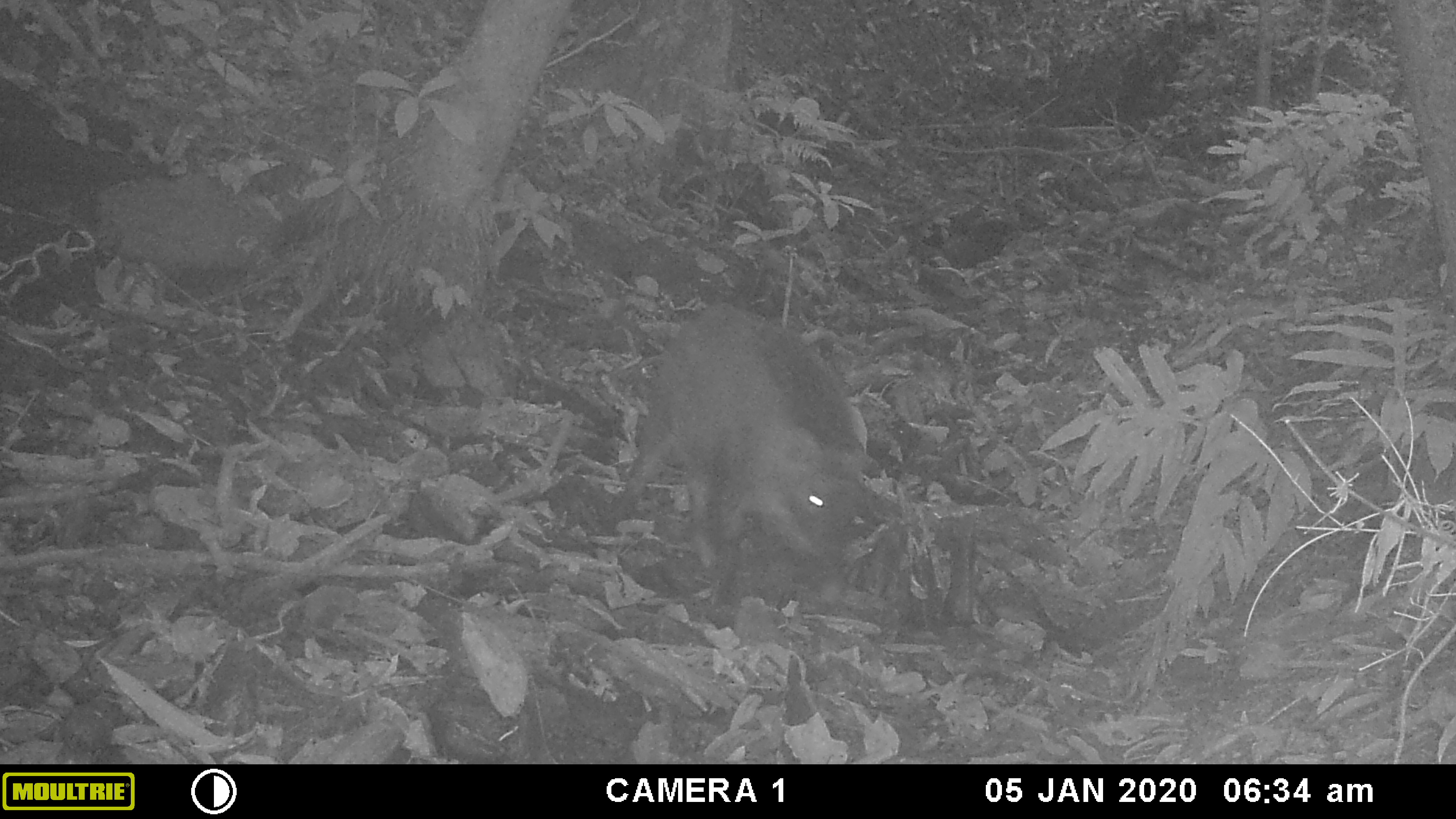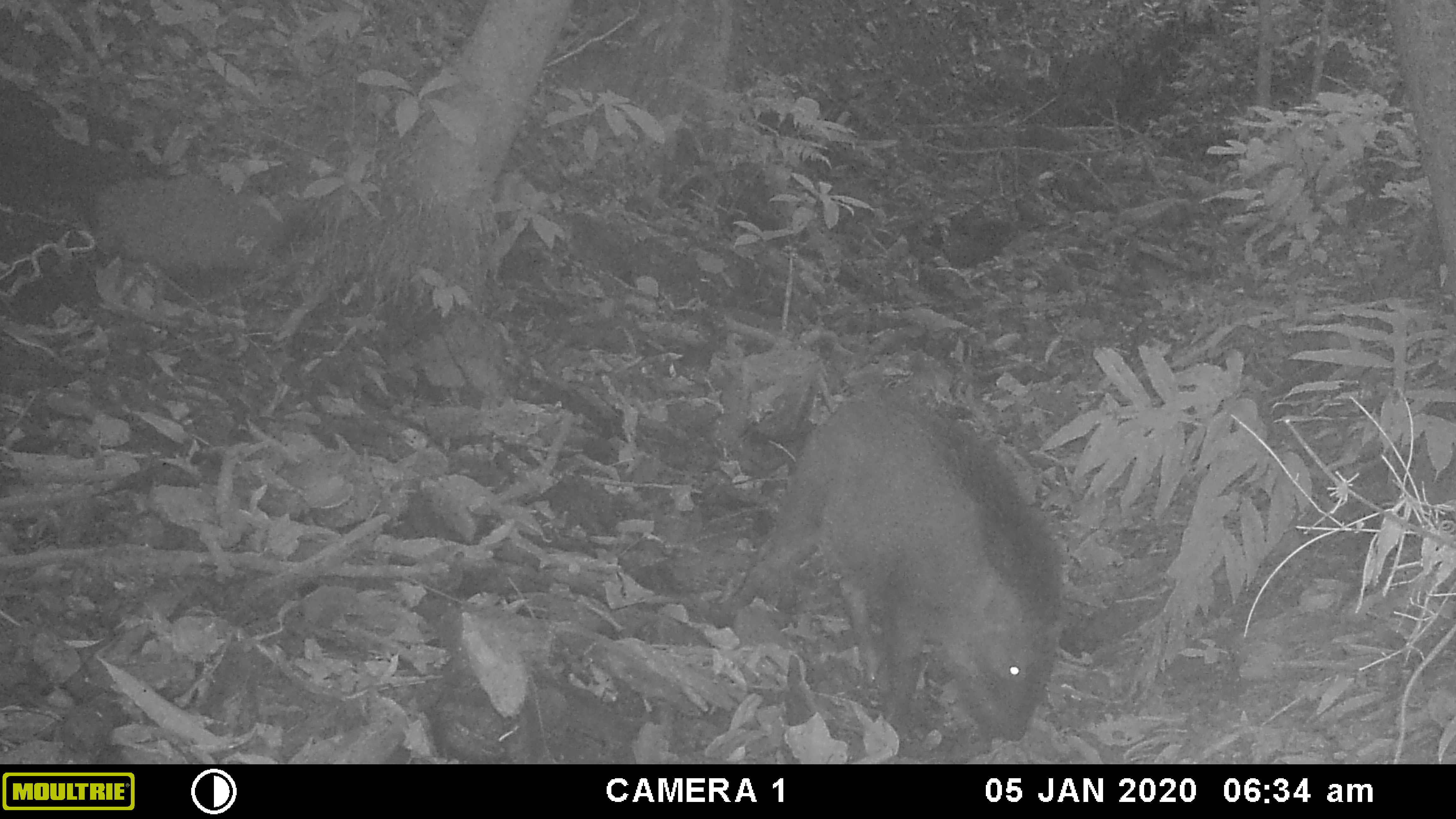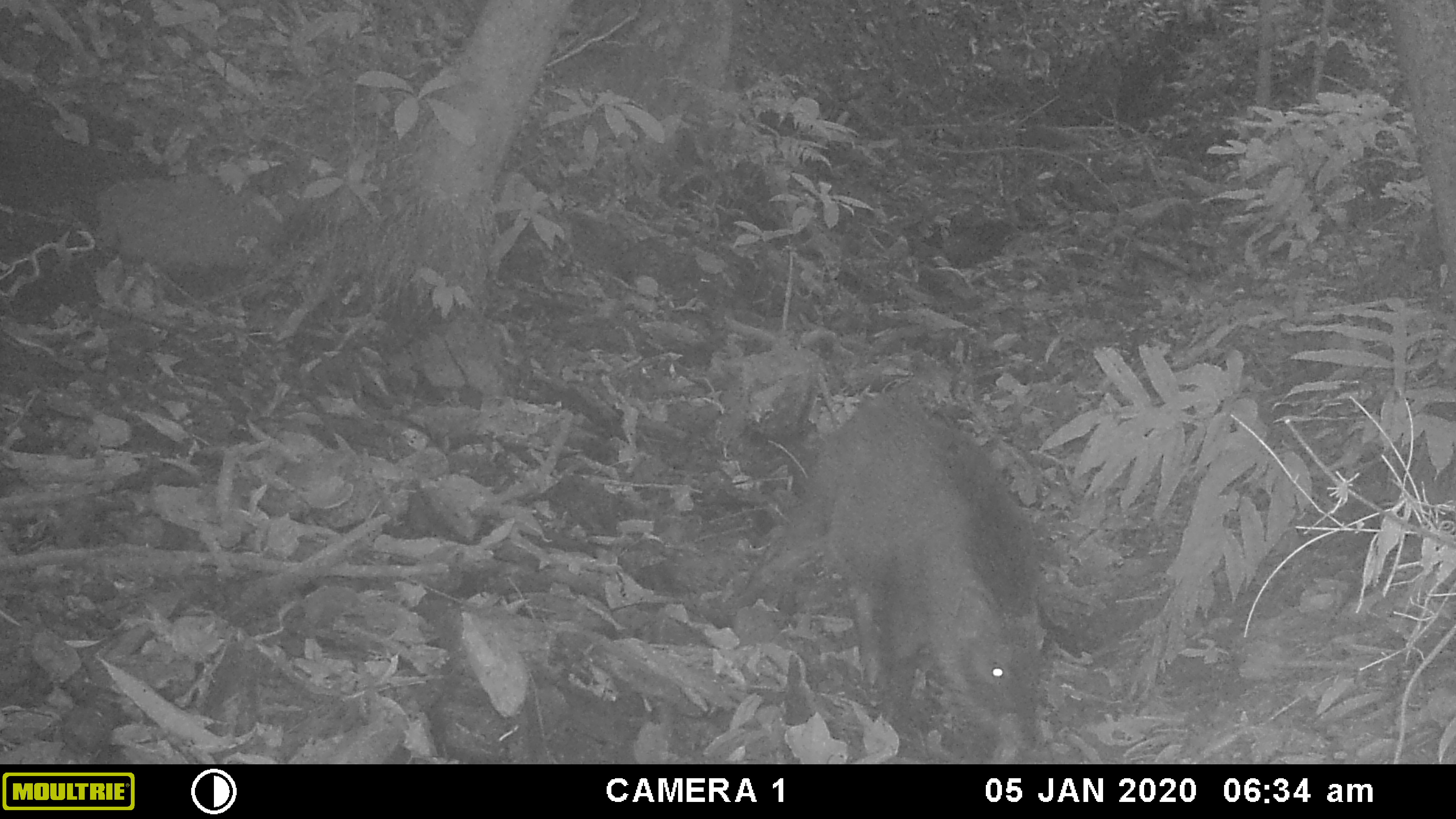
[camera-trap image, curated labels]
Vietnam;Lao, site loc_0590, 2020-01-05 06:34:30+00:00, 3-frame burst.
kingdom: Animalia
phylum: Chordata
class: Mammalia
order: Artiodactyla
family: Suidae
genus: Sus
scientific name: Sus scrofa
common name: eurasian wild pig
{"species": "eurasian wild pig (Sus scrofa)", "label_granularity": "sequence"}